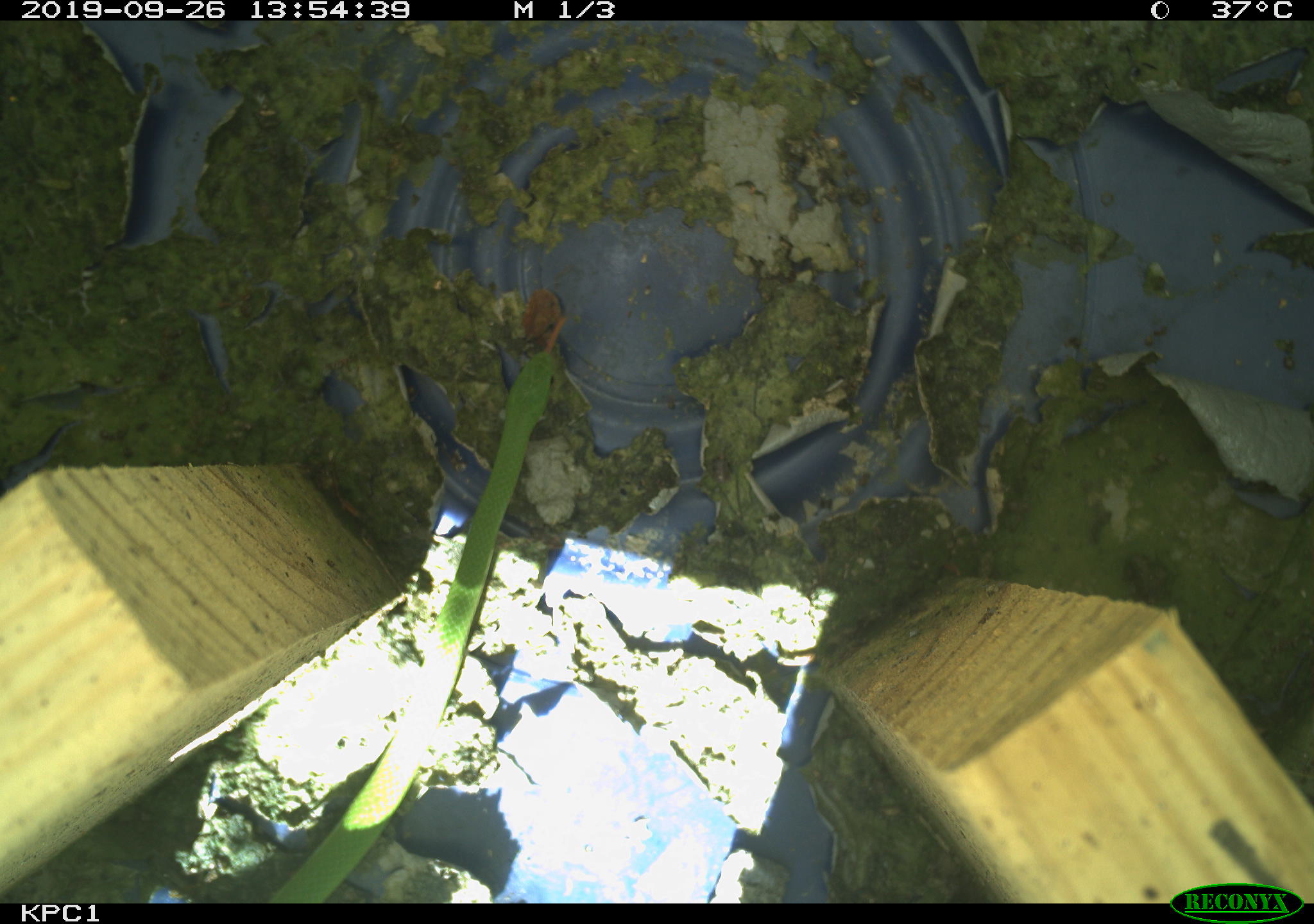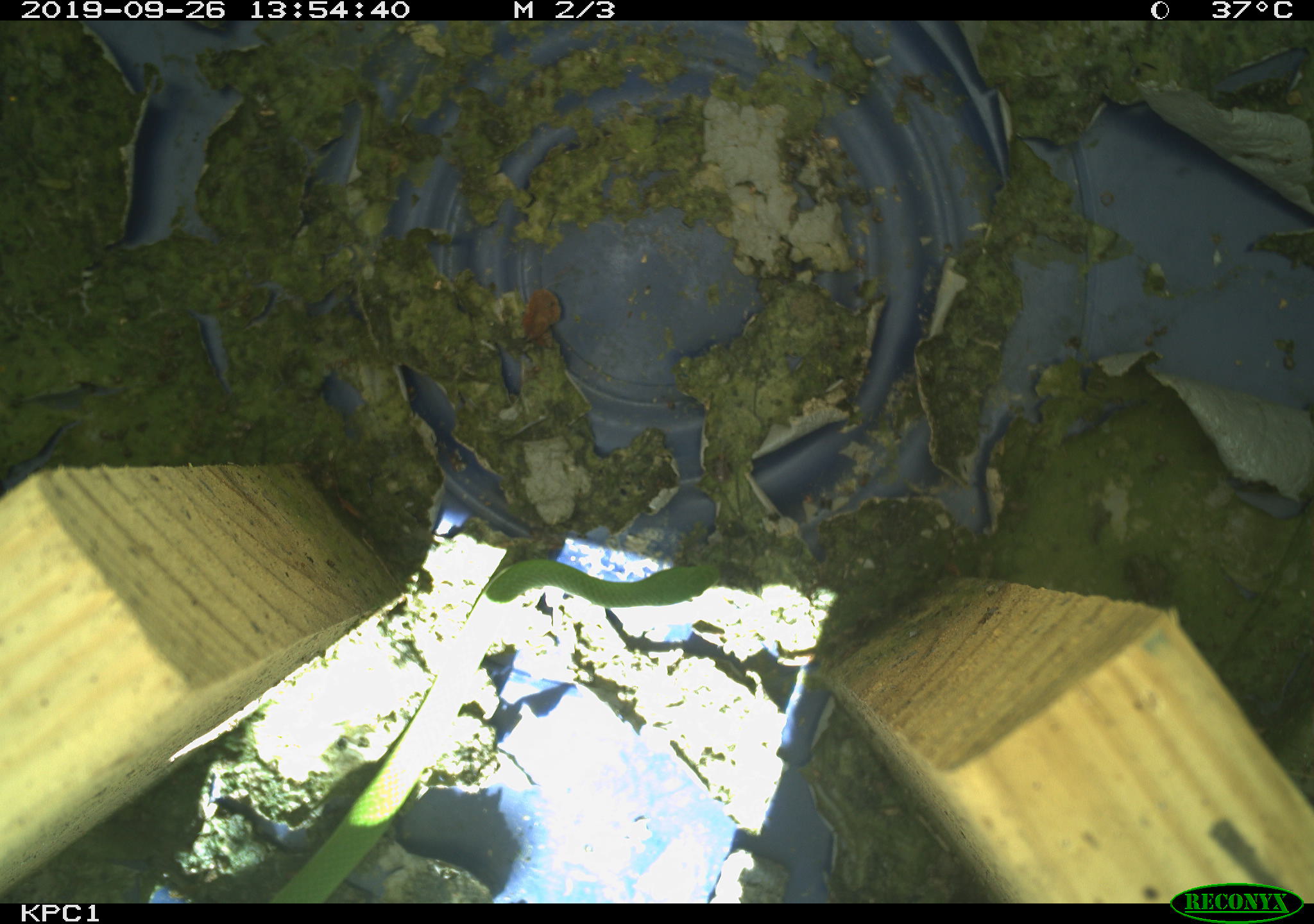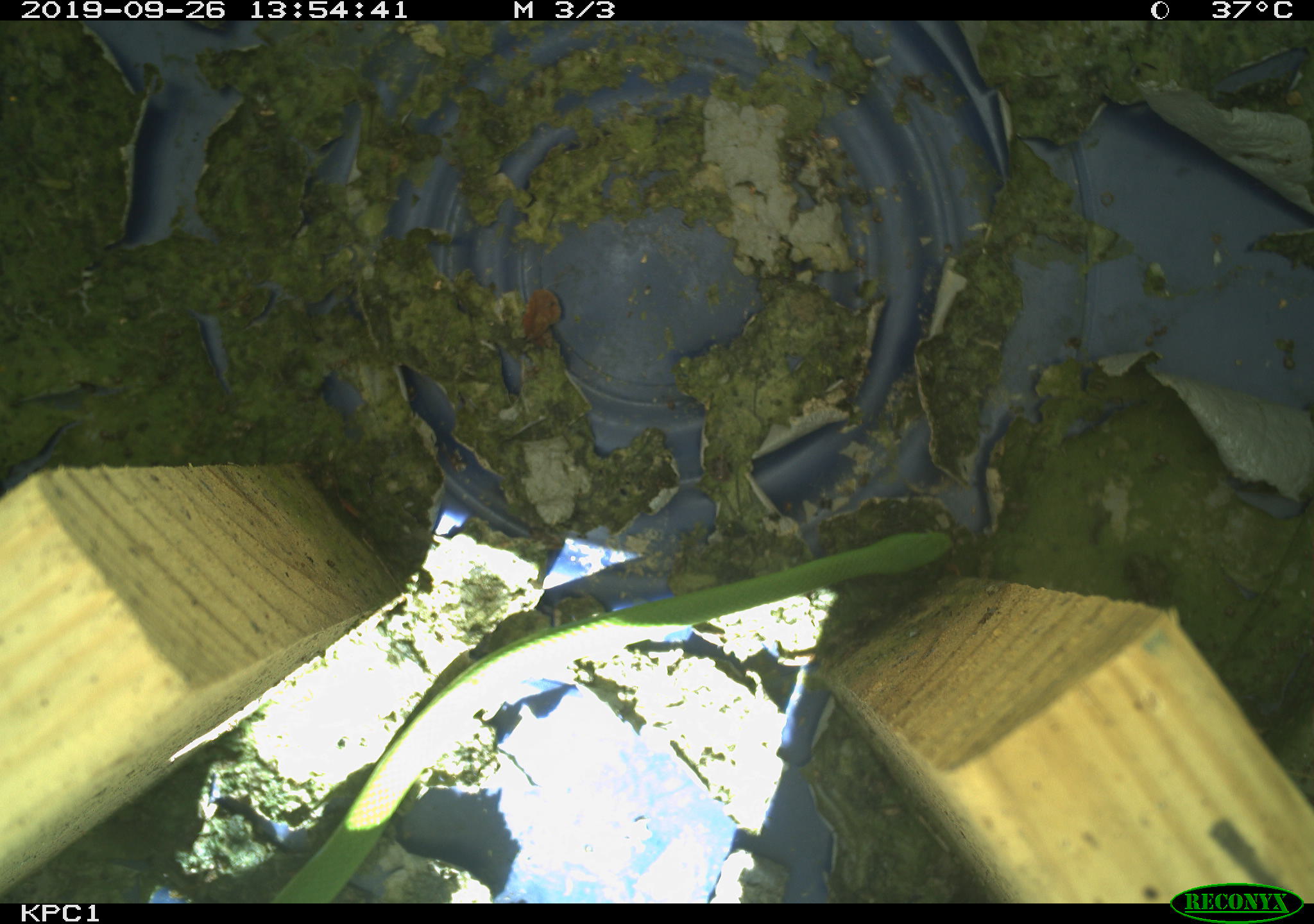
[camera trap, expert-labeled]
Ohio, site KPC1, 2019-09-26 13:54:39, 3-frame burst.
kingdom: Animalia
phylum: Chordata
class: Reptilia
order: Squamata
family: Colubridae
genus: Opheodrys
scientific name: Opheodrys vernalis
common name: smooth greensnake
Smooth greensnake (Opheodrys vernalis).